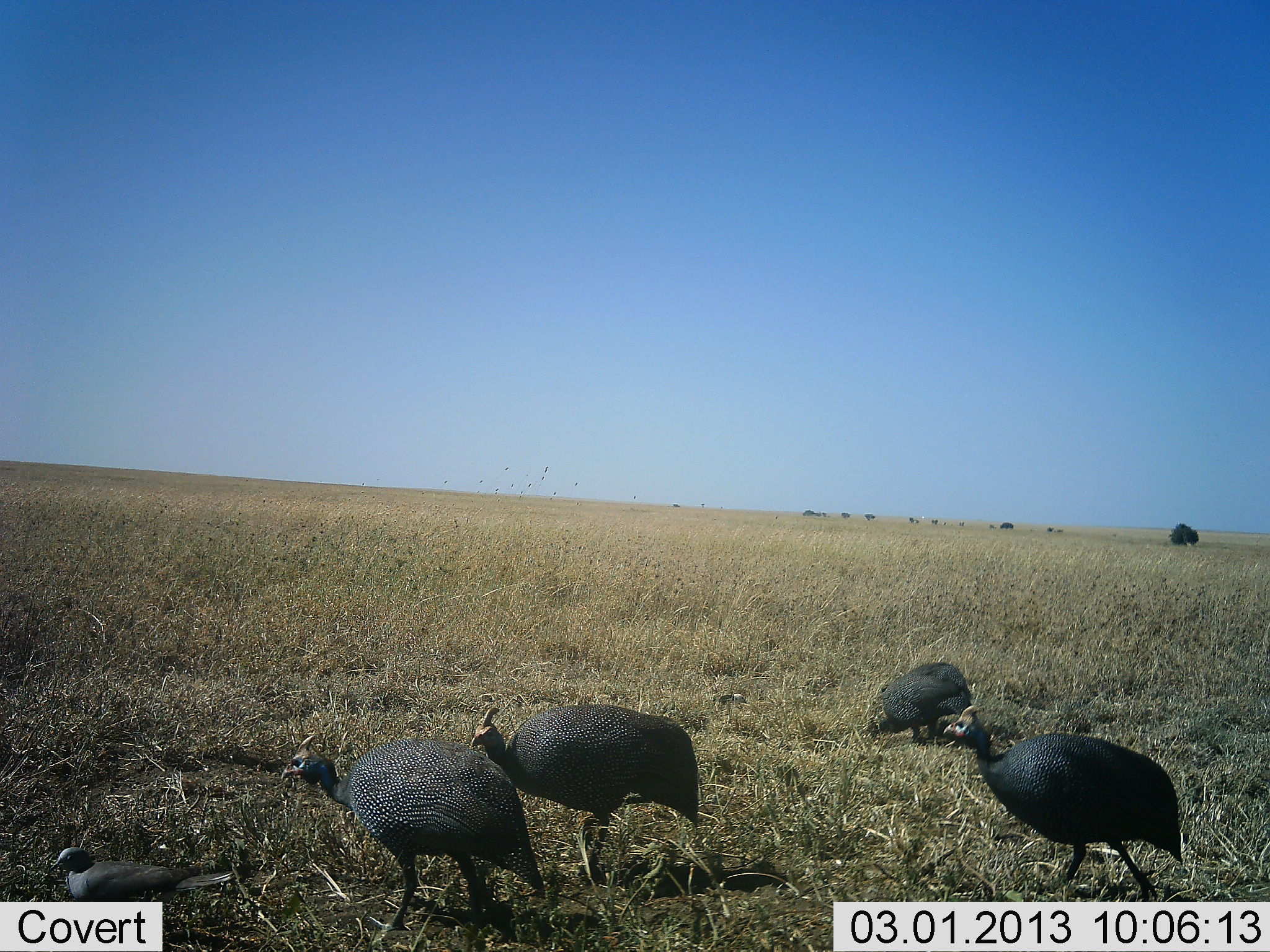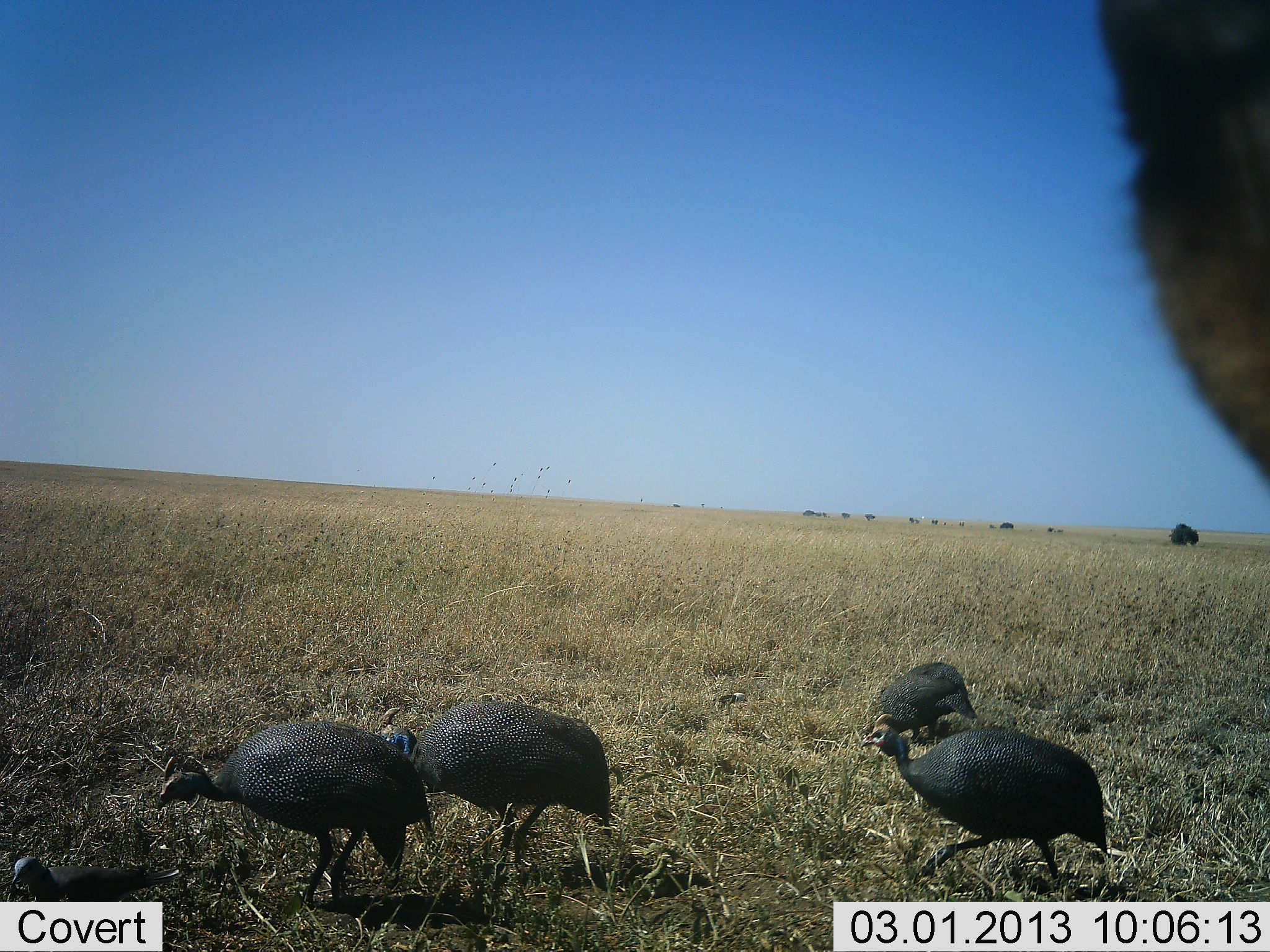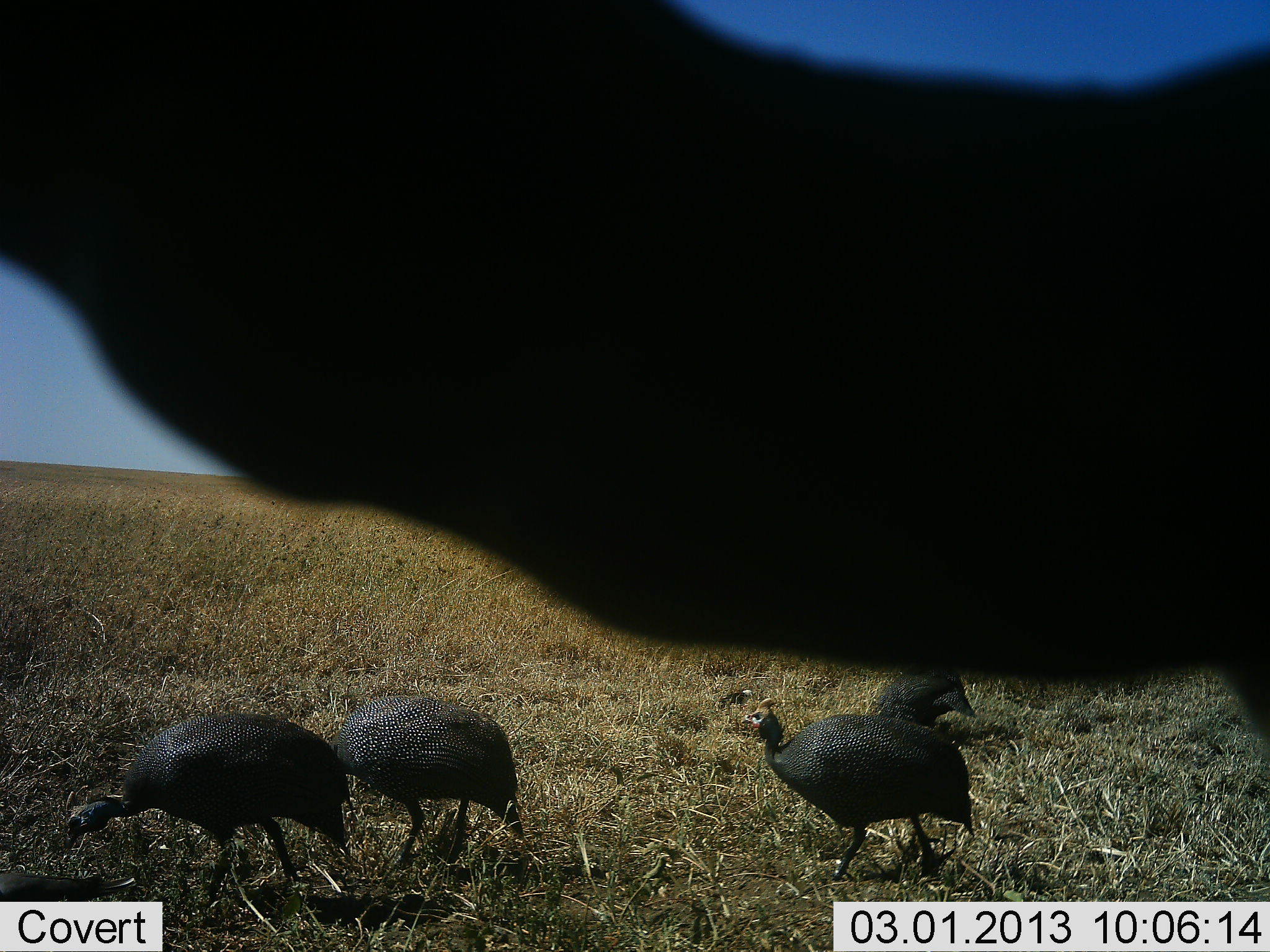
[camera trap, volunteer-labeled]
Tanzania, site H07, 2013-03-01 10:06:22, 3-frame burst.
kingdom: Animalia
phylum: Chordata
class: Aves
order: Galliformes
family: Numididae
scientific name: Numididae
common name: guinea fowl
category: guineafowl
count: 5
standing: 21%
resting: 0%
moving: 71%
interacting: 0%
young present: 15%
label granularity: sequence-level